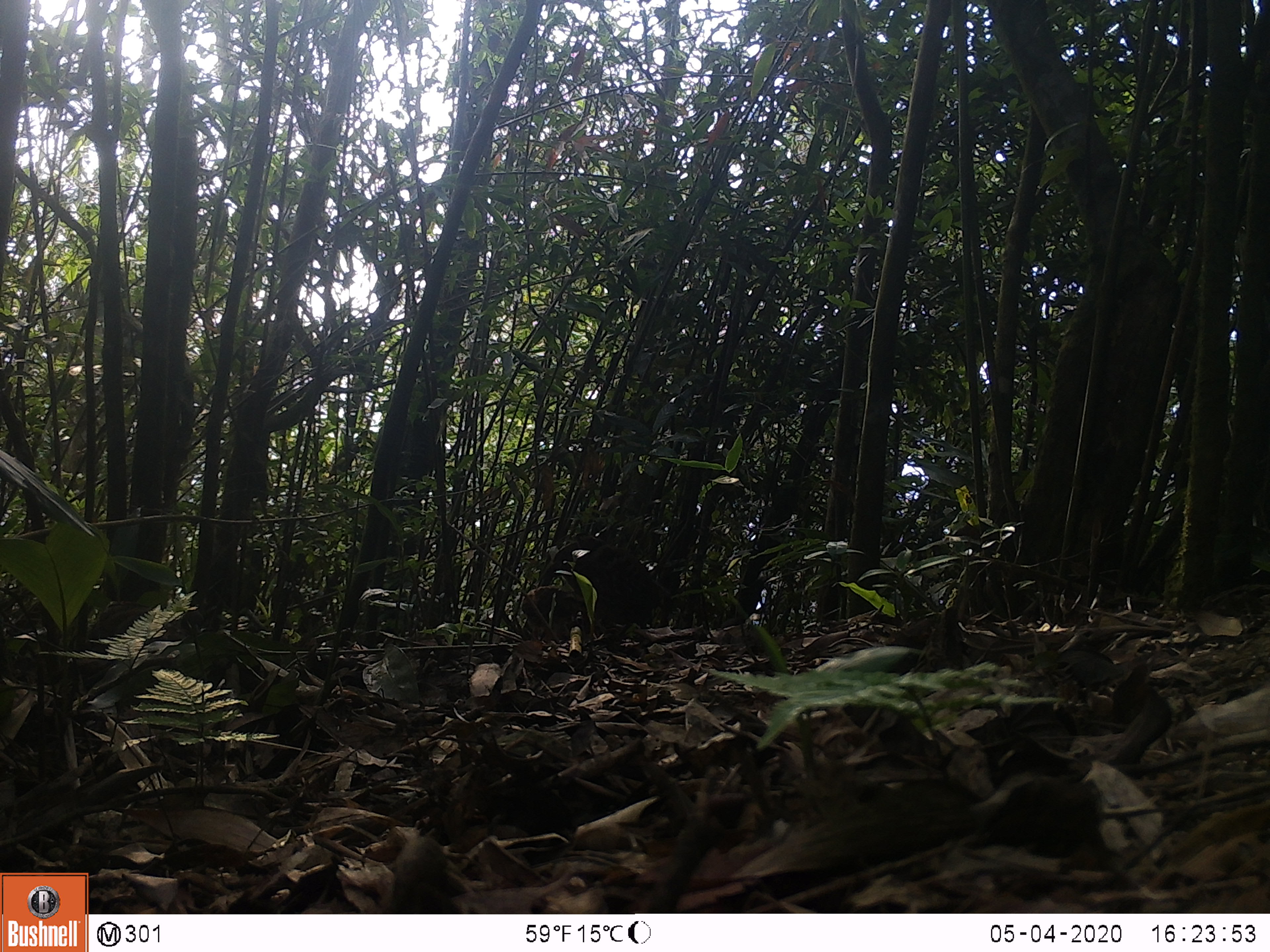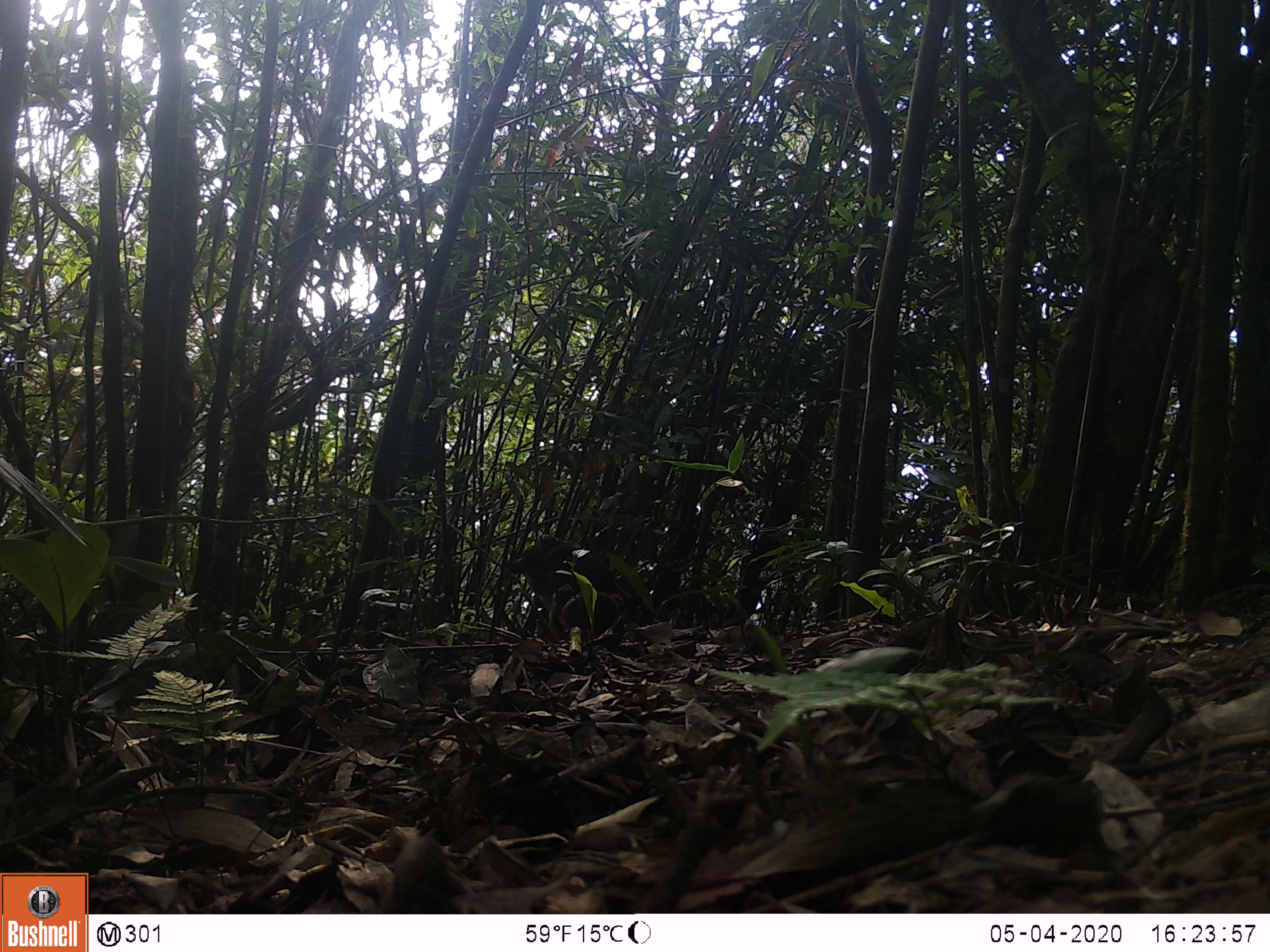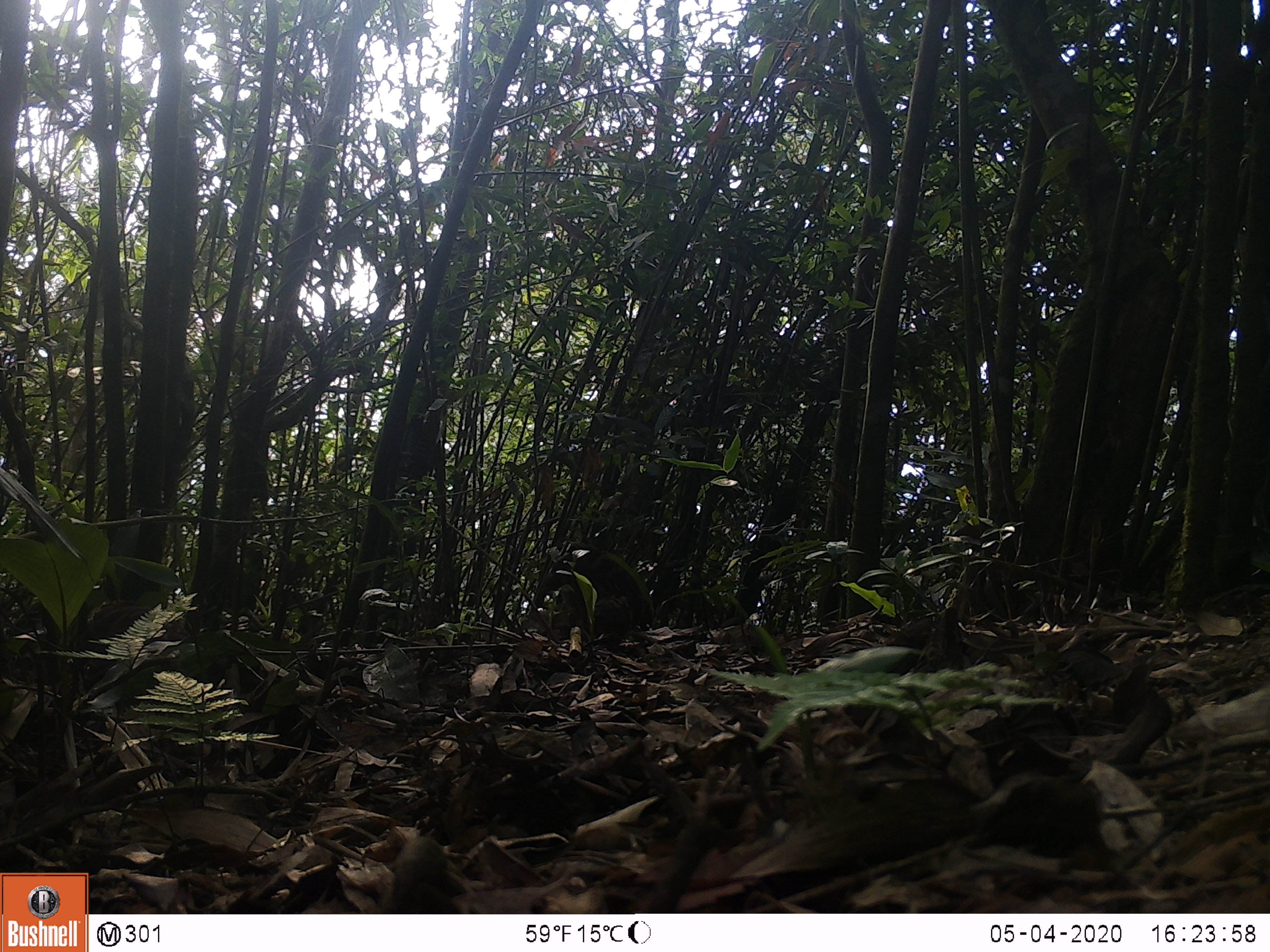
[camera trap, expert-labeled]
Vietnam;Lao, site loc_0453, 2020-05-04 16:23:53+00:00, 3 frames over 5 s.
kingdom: Animalia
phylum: Chordata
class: Aves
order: Galliformes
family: Phasianidae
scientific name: Phasianidae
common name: partridge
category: unidentified partridge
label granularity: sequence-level